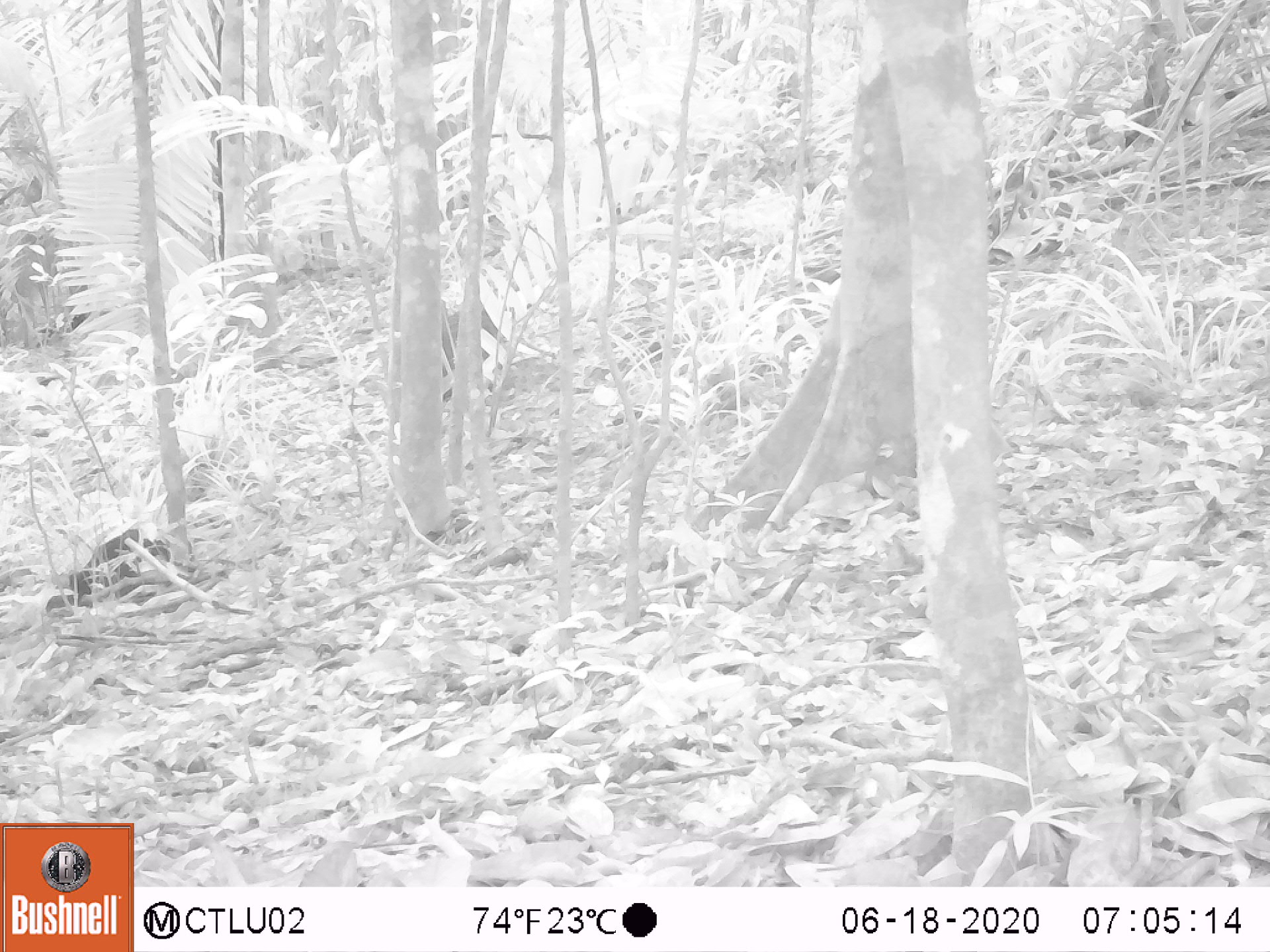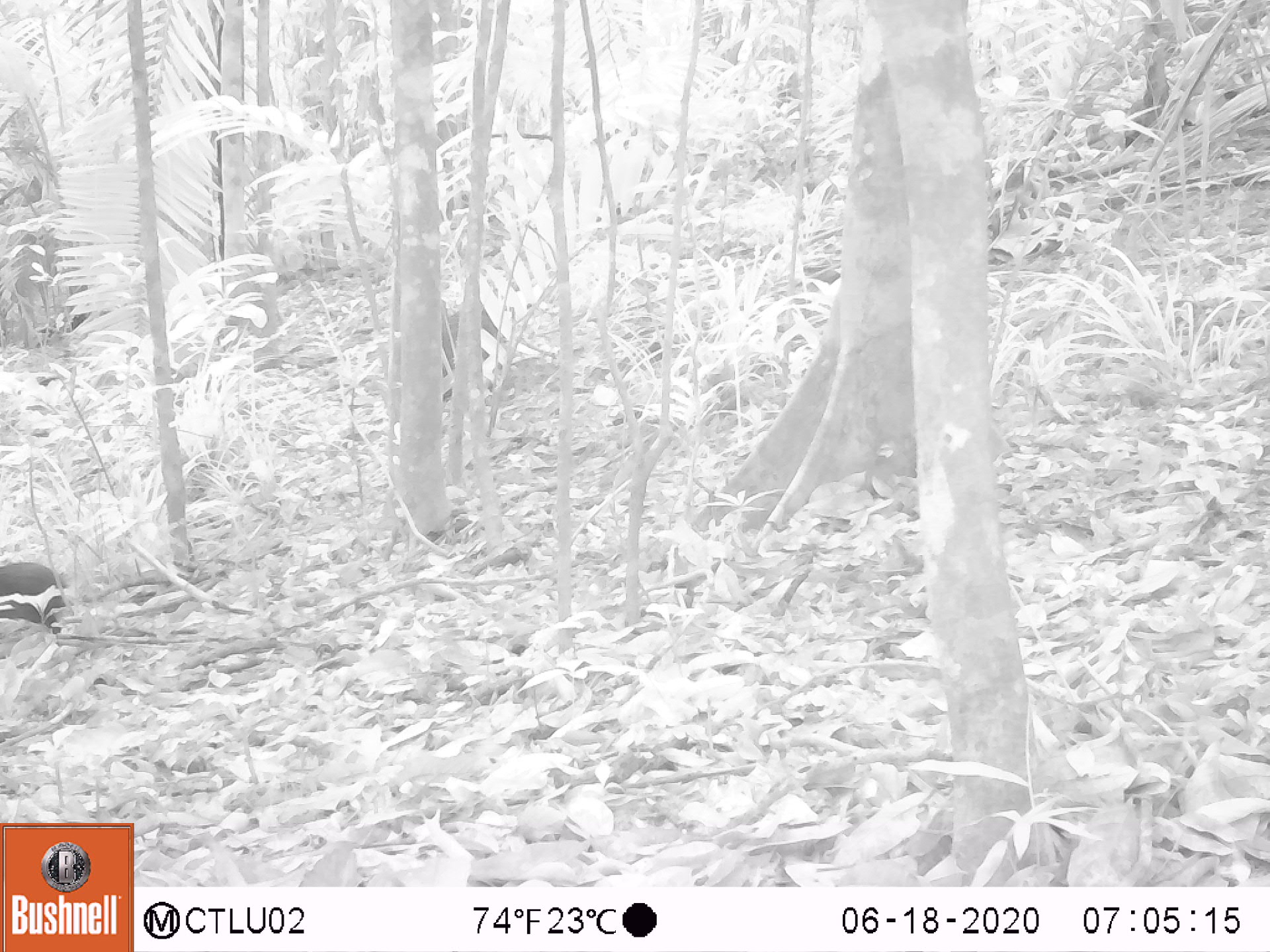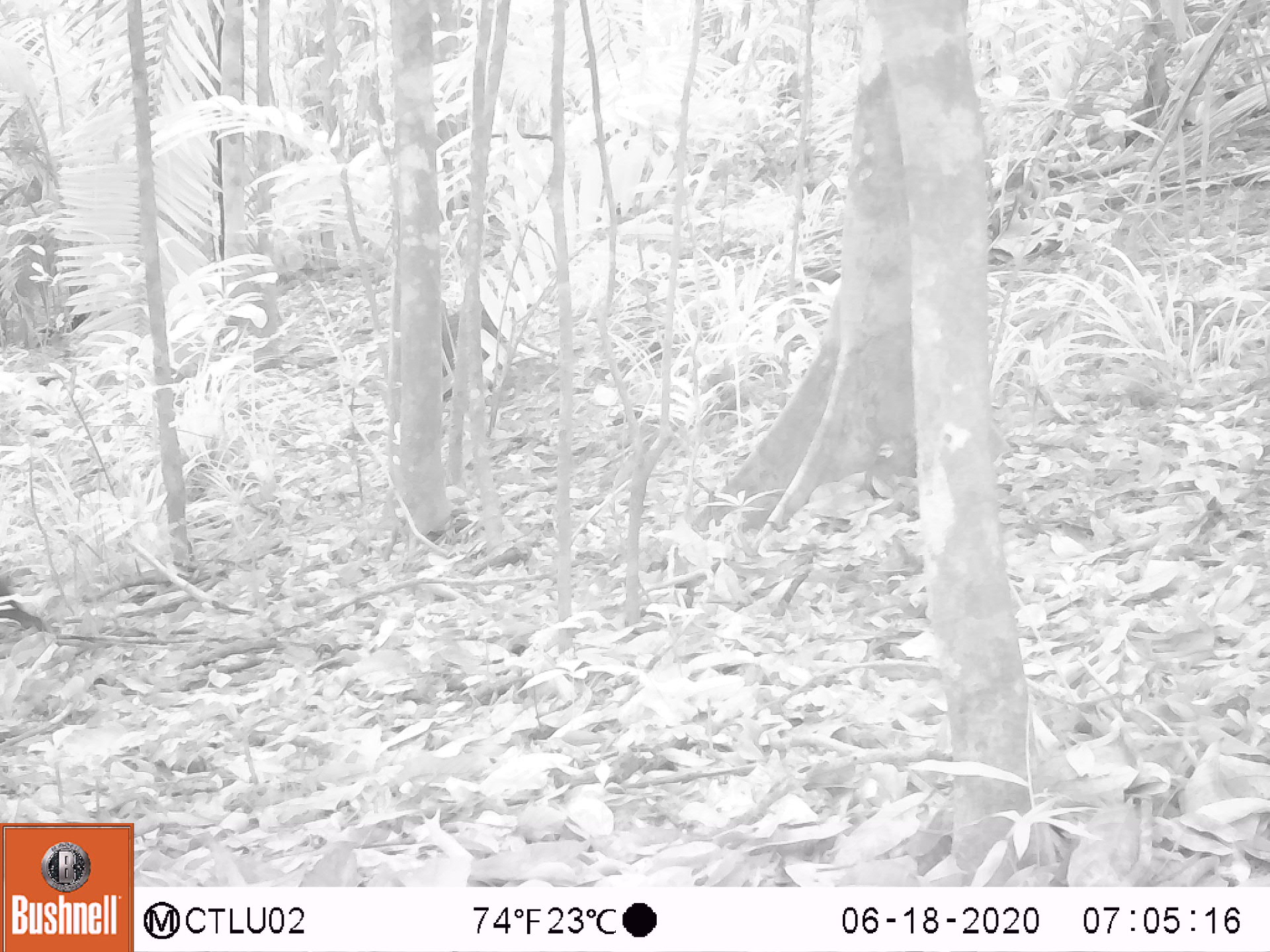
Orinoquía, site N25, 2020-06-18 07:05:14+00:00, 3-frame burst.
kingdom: Animalia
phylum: Chordata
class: Mammalia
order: Rodentia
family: Dasyproctidae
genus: Dasyprocta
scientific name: Dasyprocta fuliginosa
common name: black agouti